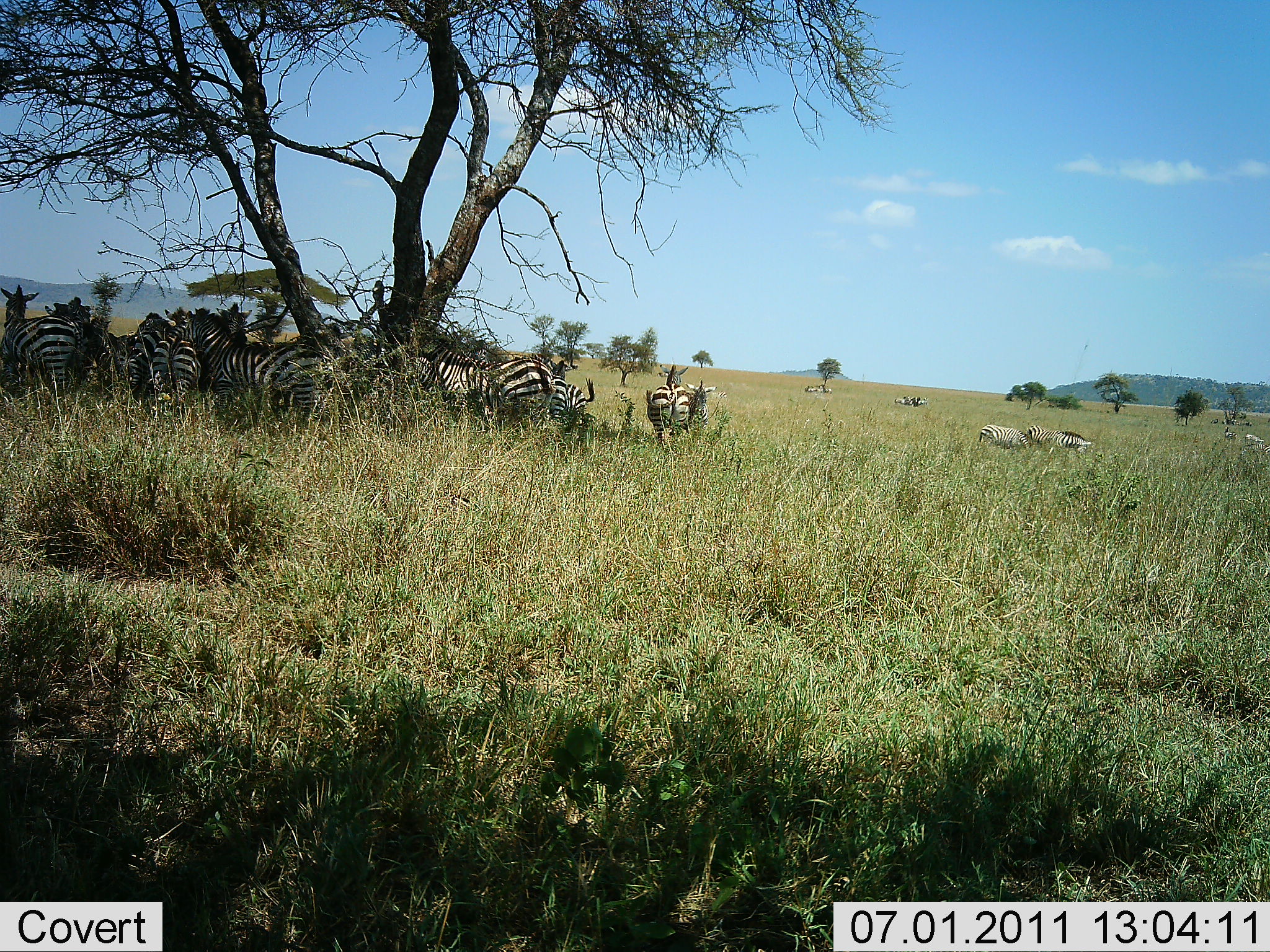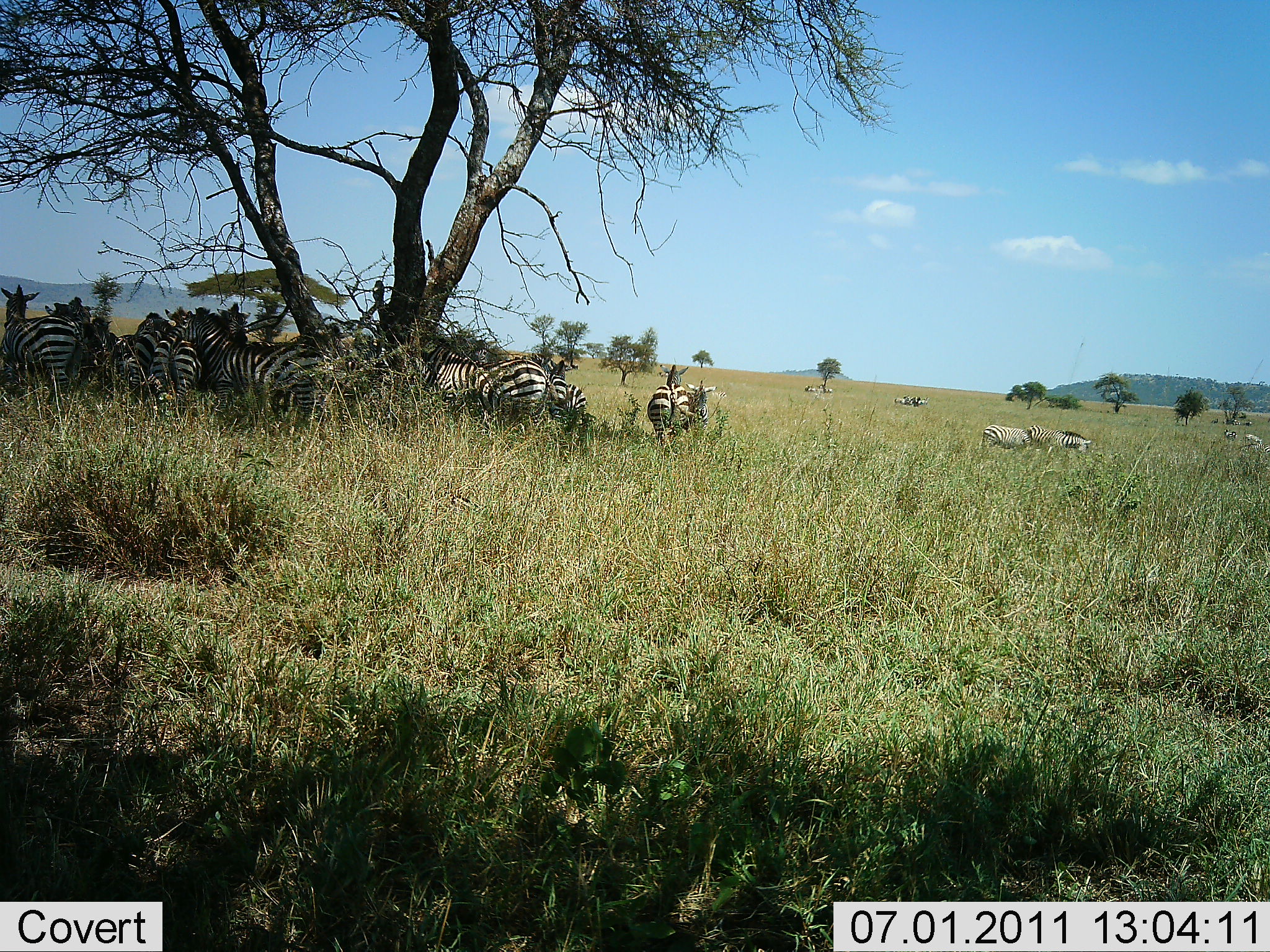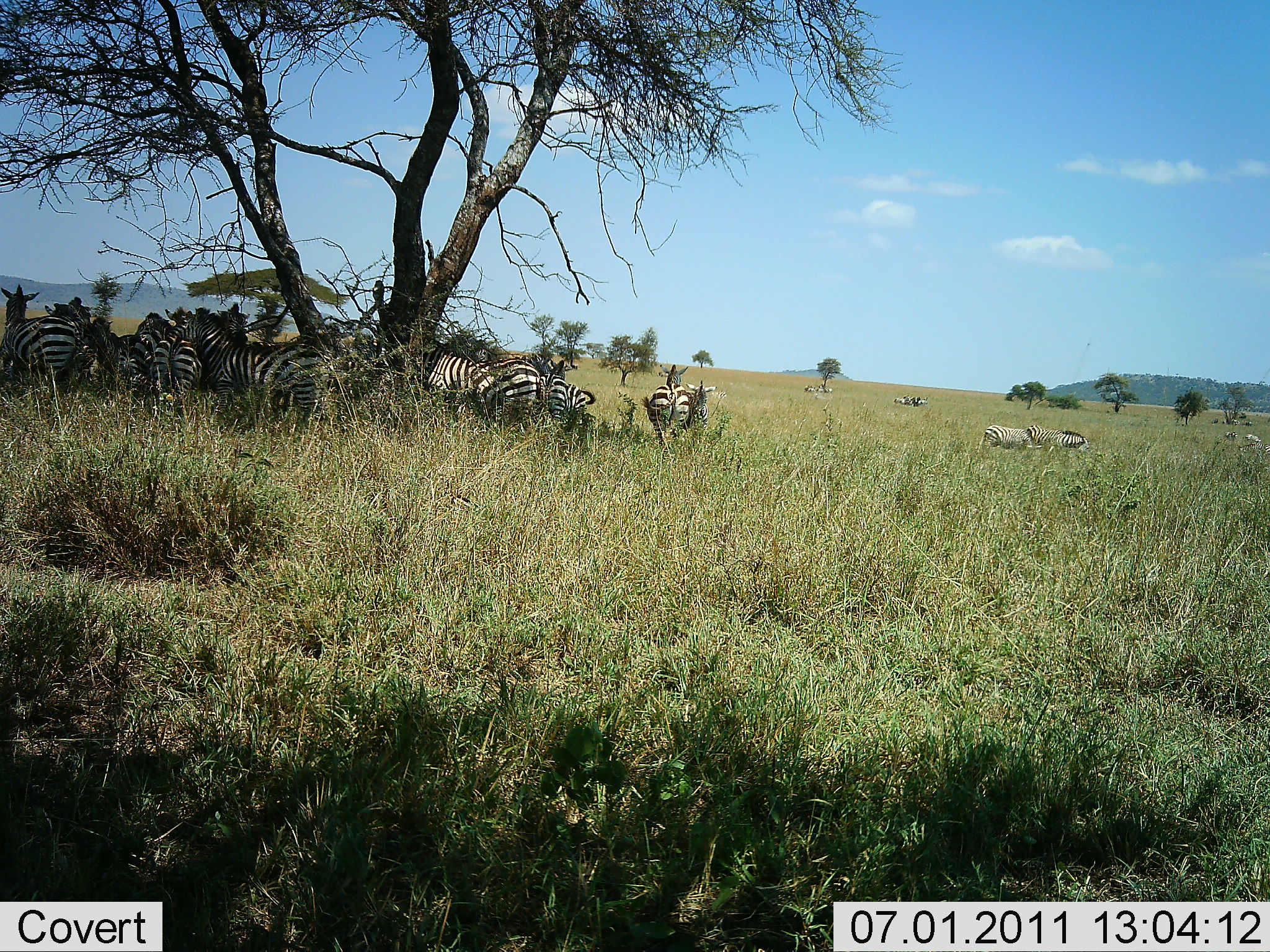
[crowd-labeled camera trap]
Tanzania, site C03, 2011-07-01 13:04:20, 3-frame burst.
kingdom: Animalia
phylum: Chordata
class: Mammalia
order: Perissodactyla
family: Equidae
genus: Equus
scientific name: Equus quagga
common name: plains zebra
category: zebra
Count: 11-50.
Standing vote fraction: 60%.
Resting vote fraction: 50%.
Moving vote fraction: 10%.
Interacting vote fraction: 30%.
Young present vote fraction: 10%.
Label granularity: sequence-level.